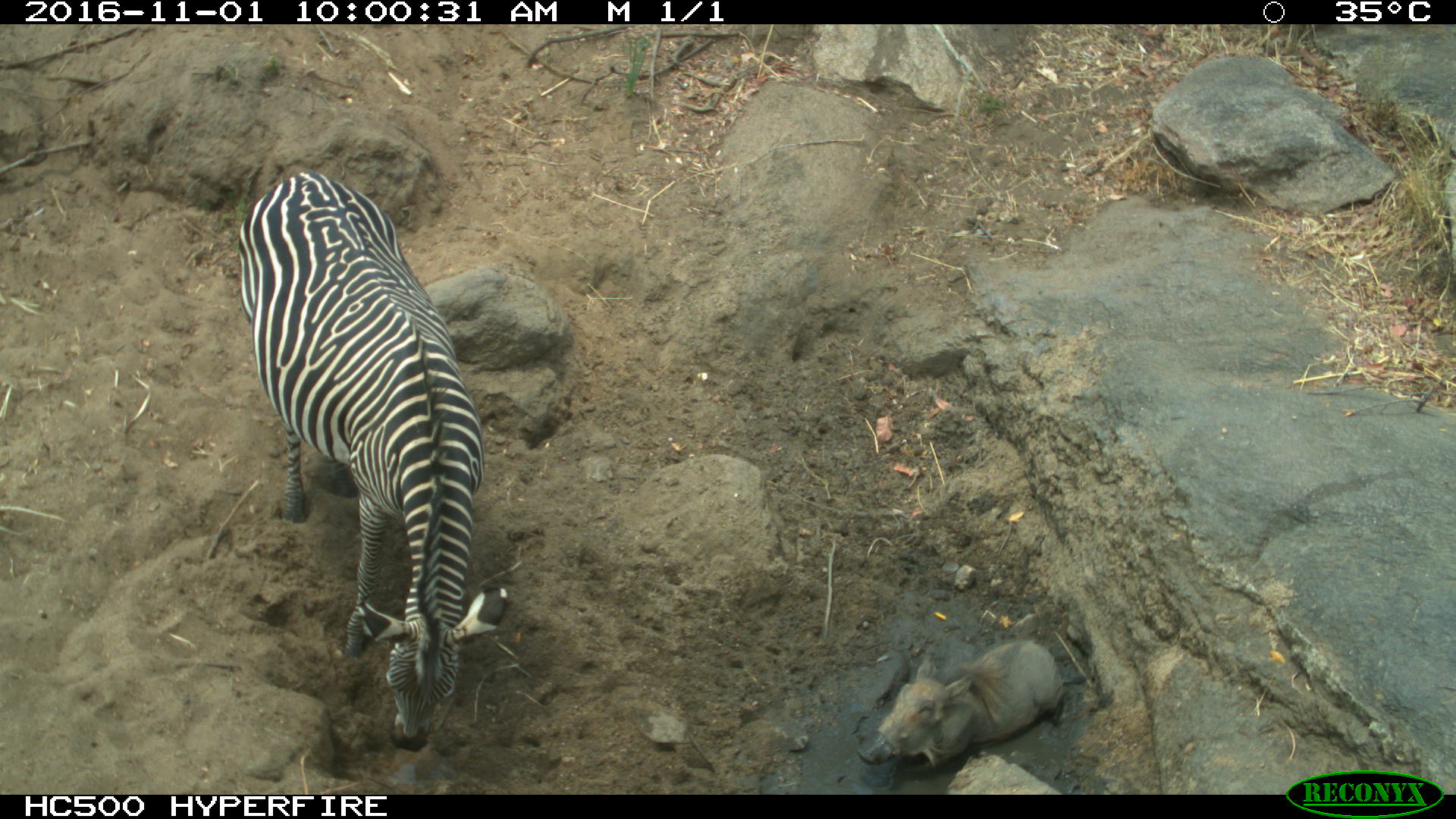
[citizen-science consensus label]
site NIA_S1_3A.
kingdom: Animalia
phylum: Chordata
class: Mammalia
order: Artiodactyla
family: Suidae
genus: Phacochoerus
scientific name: Phacochoerus africanus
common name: warthog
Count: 1.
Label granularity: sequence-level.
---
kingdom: Animalia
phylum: Chordata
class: Mammalia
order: Perissodactyla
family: Equidae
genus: Equus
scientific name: Equus quagga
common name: plains zebra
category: zebraplains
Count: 1.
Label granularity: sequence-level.